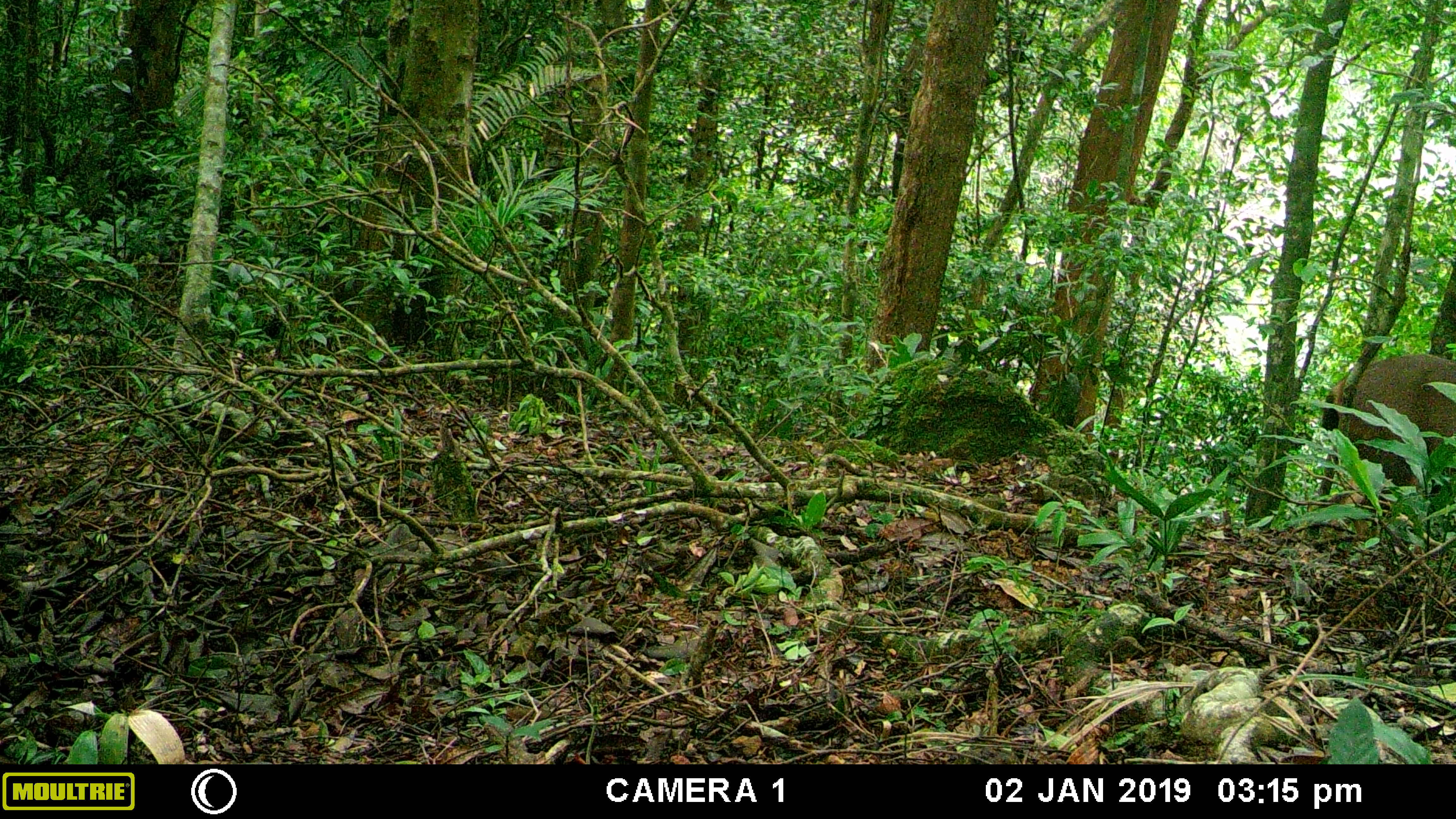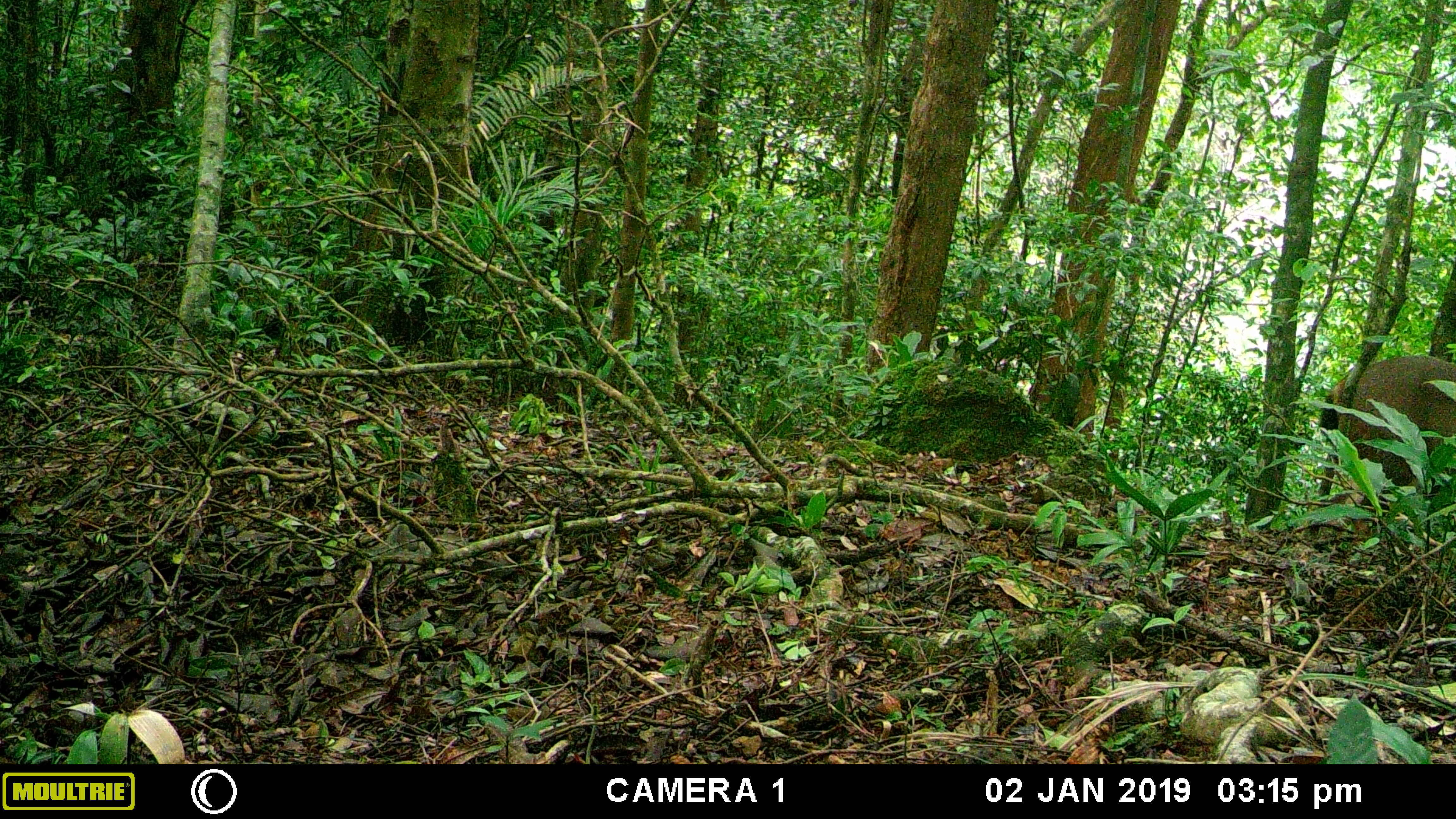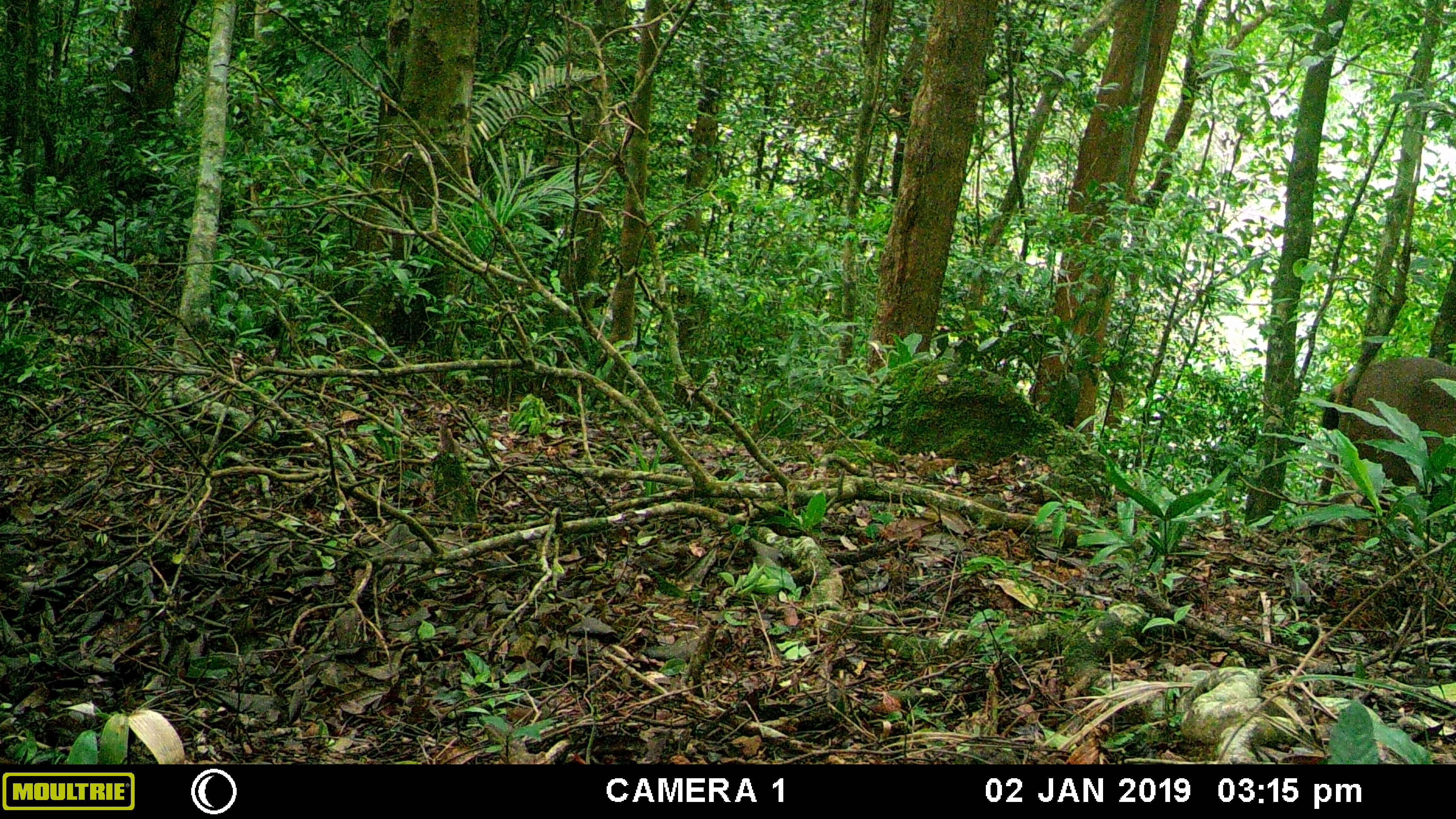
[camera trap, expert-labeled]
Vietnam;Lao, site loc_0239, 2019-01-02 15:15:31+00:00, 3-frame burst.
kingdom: Animalia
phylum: Chordata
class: Mammalia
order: Artiodactyla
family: Cervidae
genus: Rusa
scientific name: Rusa unicolor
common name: sambar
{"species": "sambar (Rusa unicolor)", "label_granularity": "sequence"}